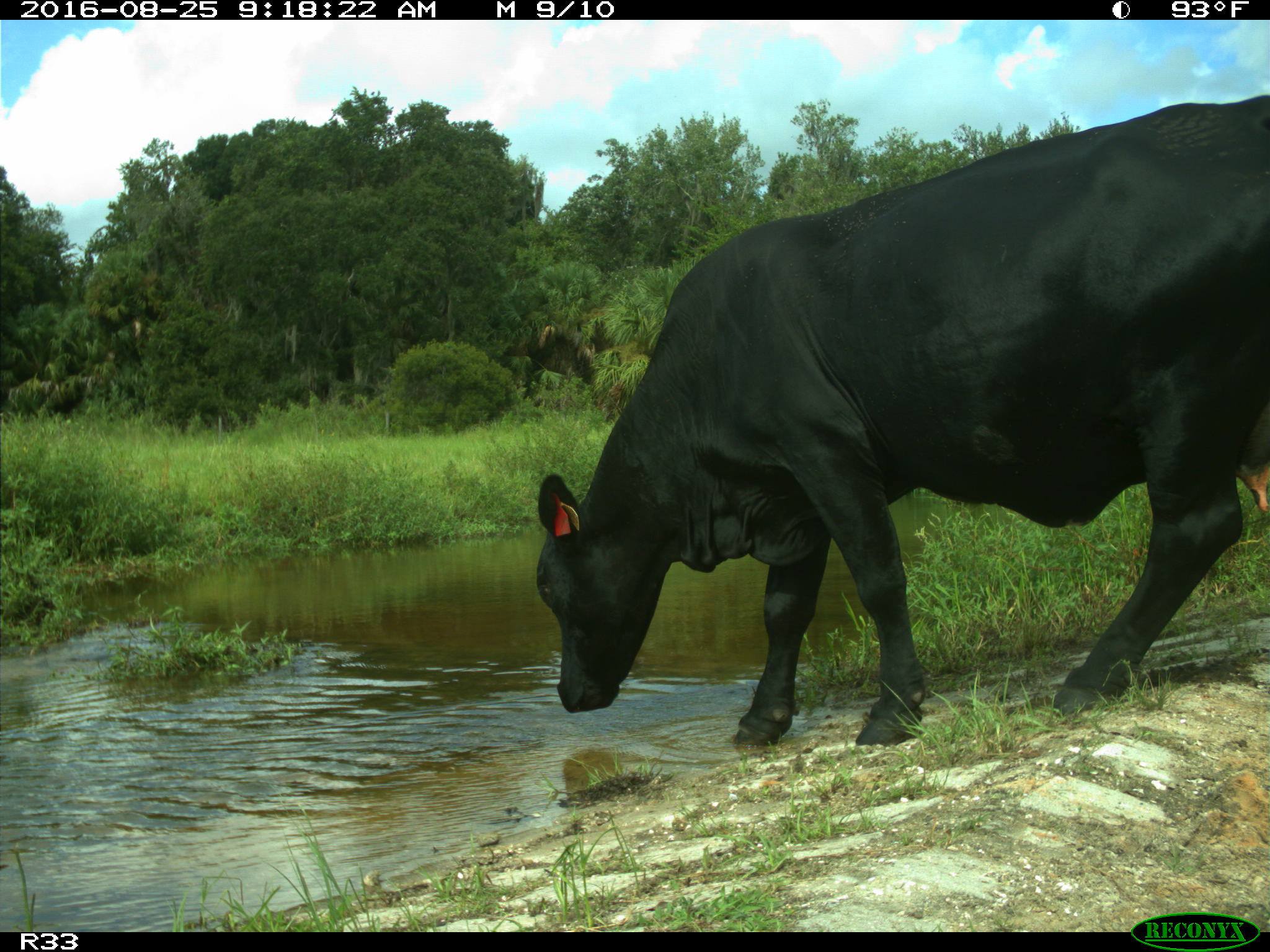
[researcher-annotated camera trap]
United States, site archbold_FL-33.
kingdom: Animalia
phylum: Chordata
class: Mammalia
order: Artiodactyla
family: Bovidae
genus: Bos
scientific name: Bos taurus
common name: domestic cow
Bos taurus (domestic cow).